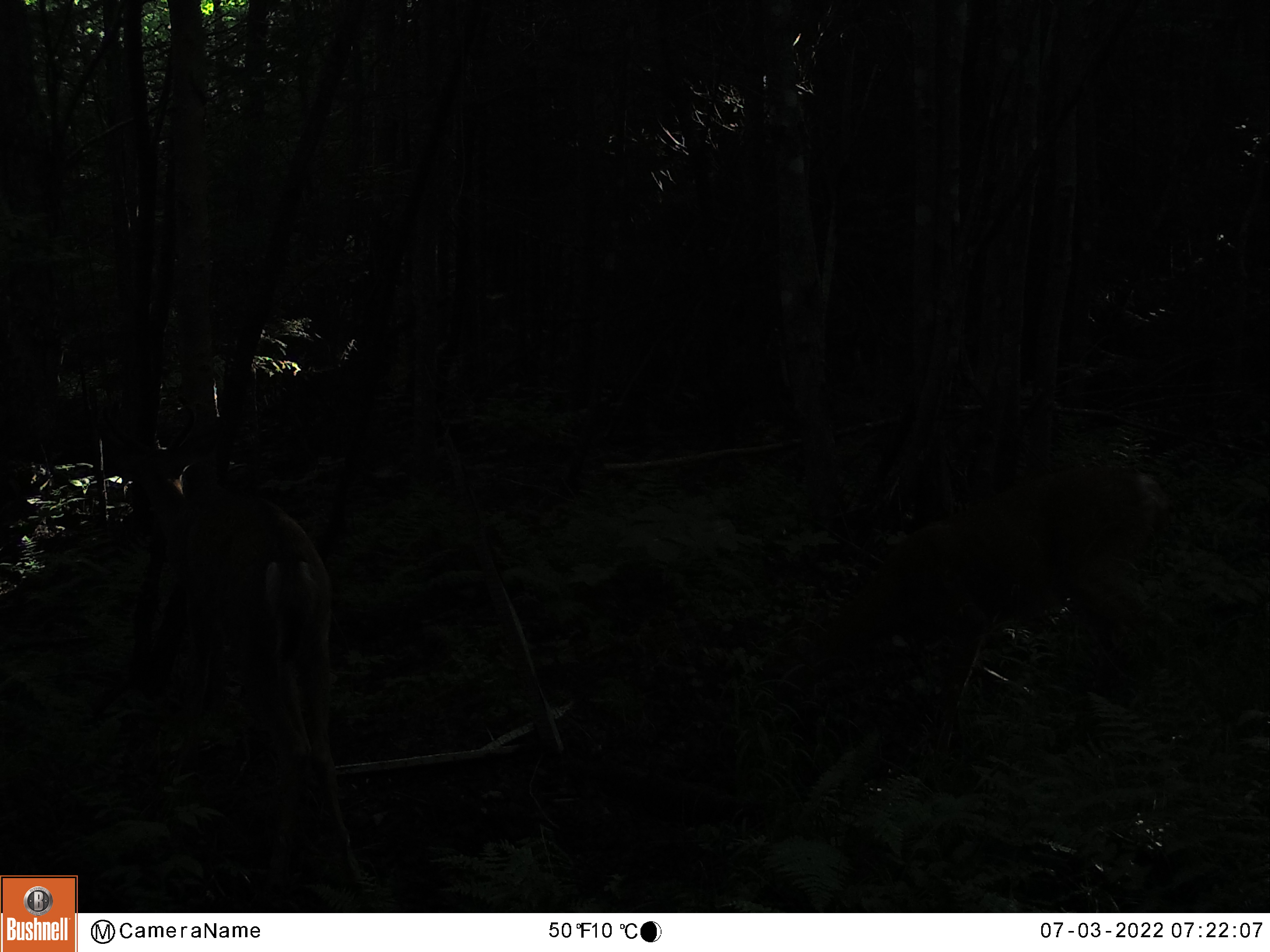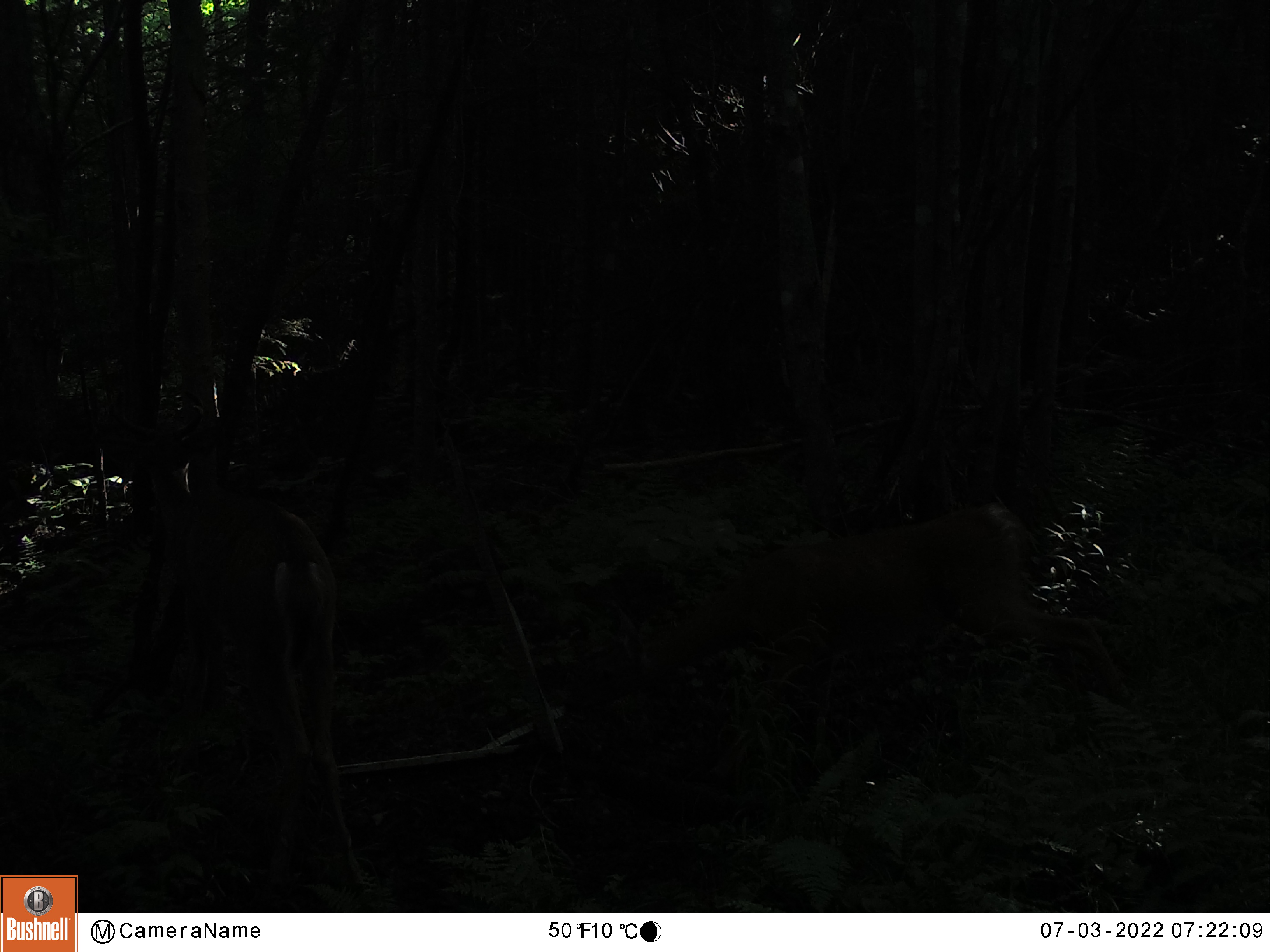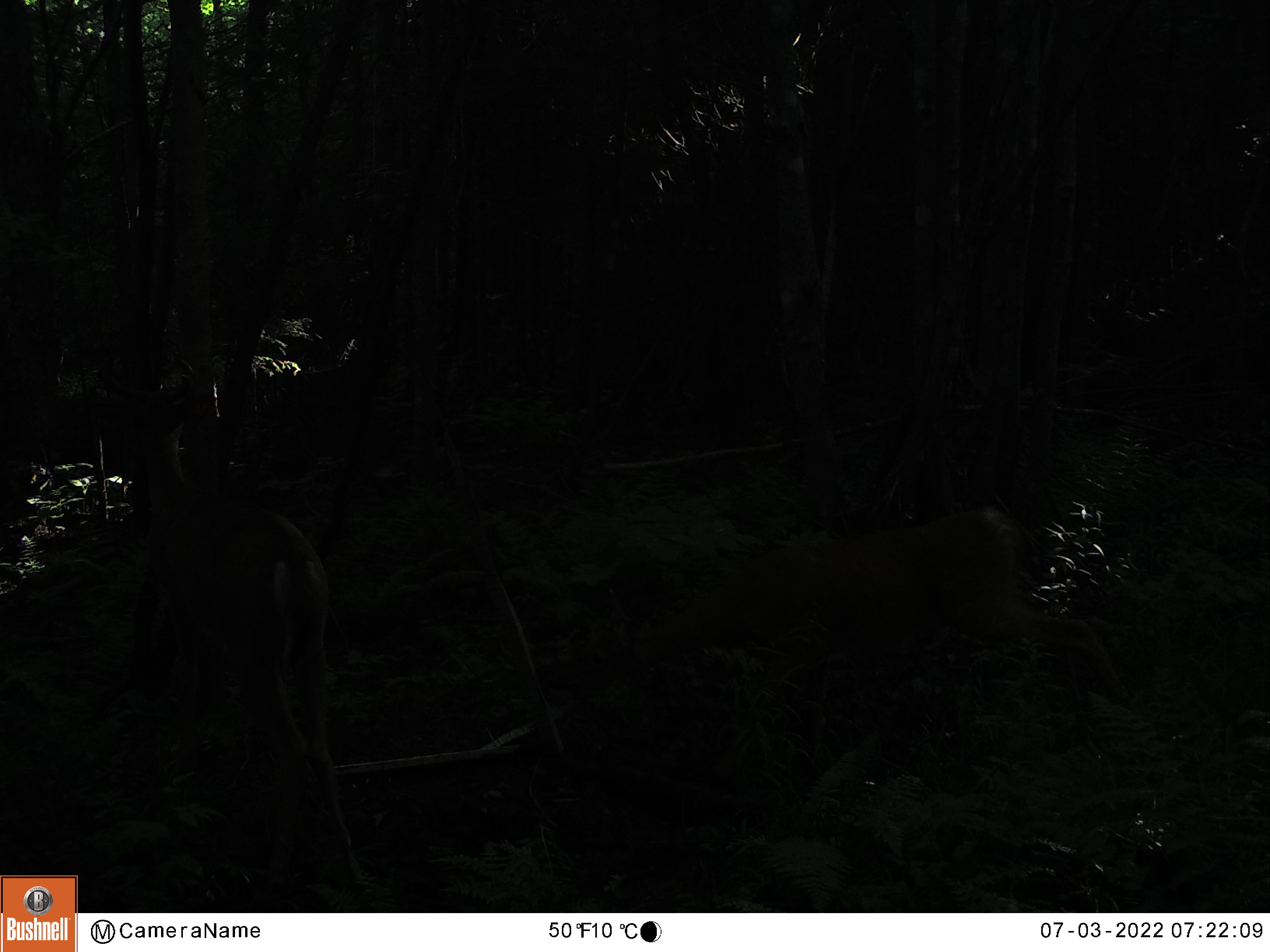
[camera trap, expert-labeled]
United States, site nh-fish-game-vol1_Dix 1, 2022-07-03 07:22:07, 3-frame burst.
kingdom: Animalia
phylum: Chordata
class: Mammalia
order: Artiodactyla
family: Cervidae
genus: Odocoileus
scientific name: Odocoileus virginianus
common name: white-tailed deer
White-tailed deer (Odocoileus virginianus).